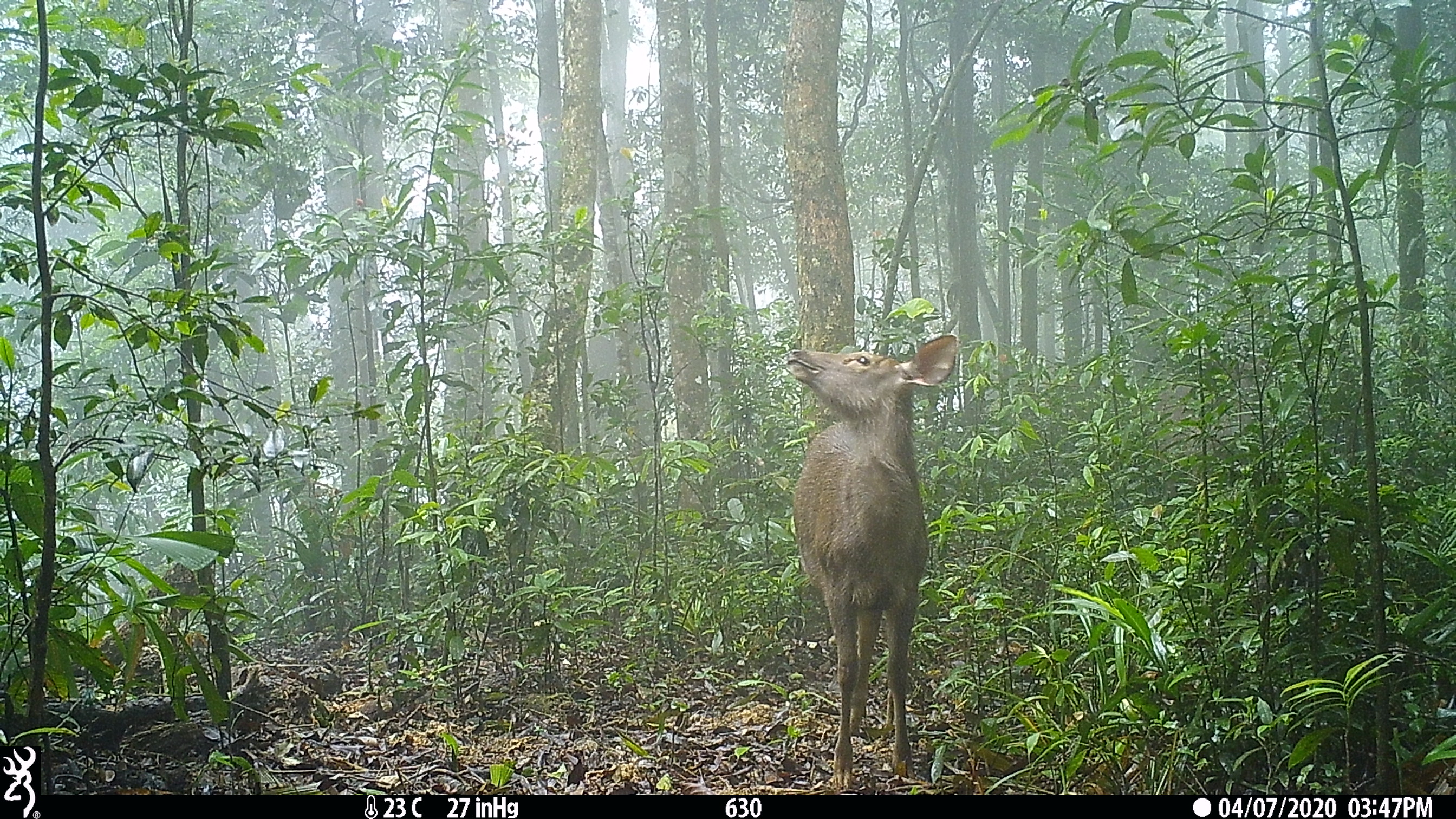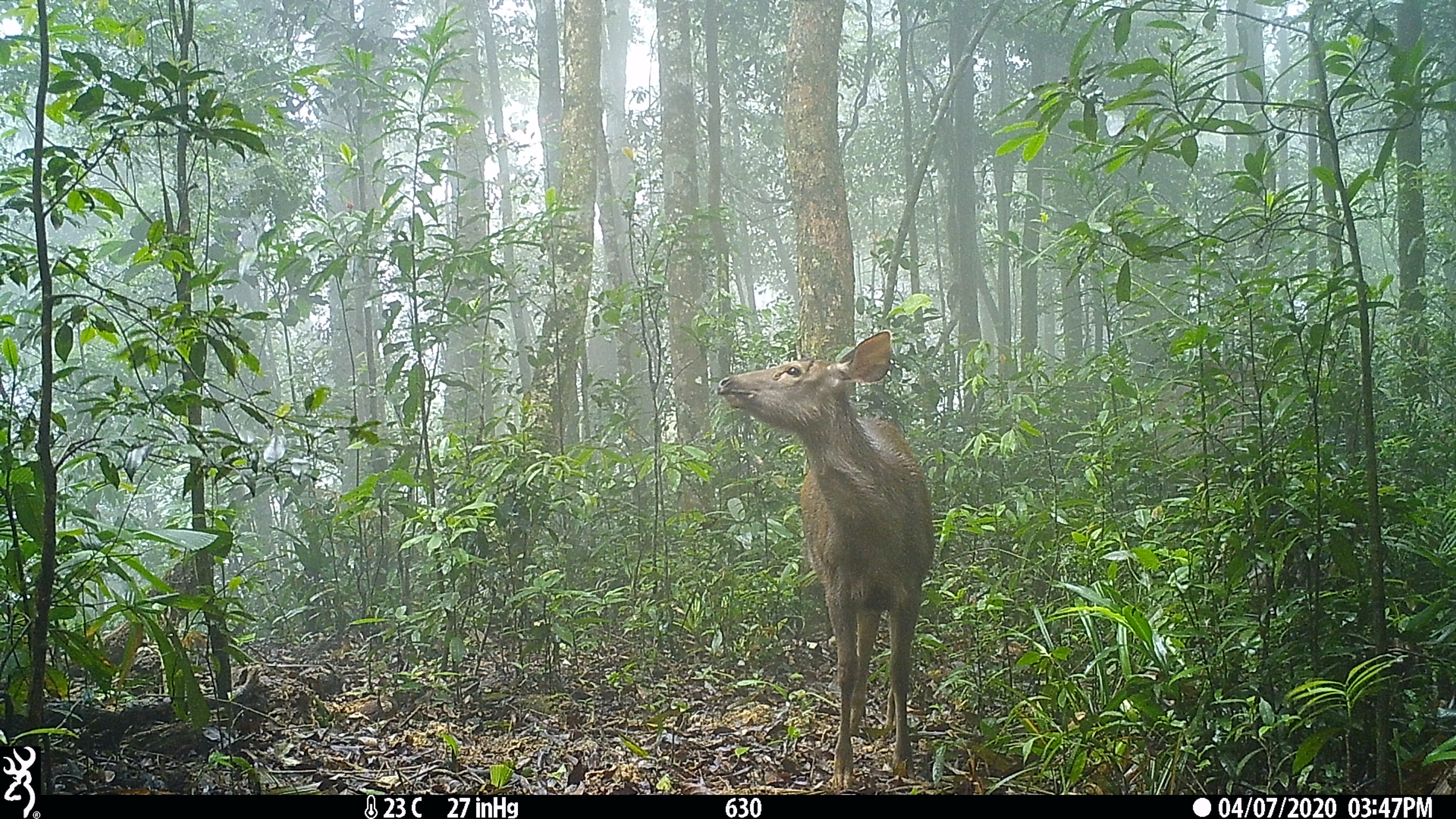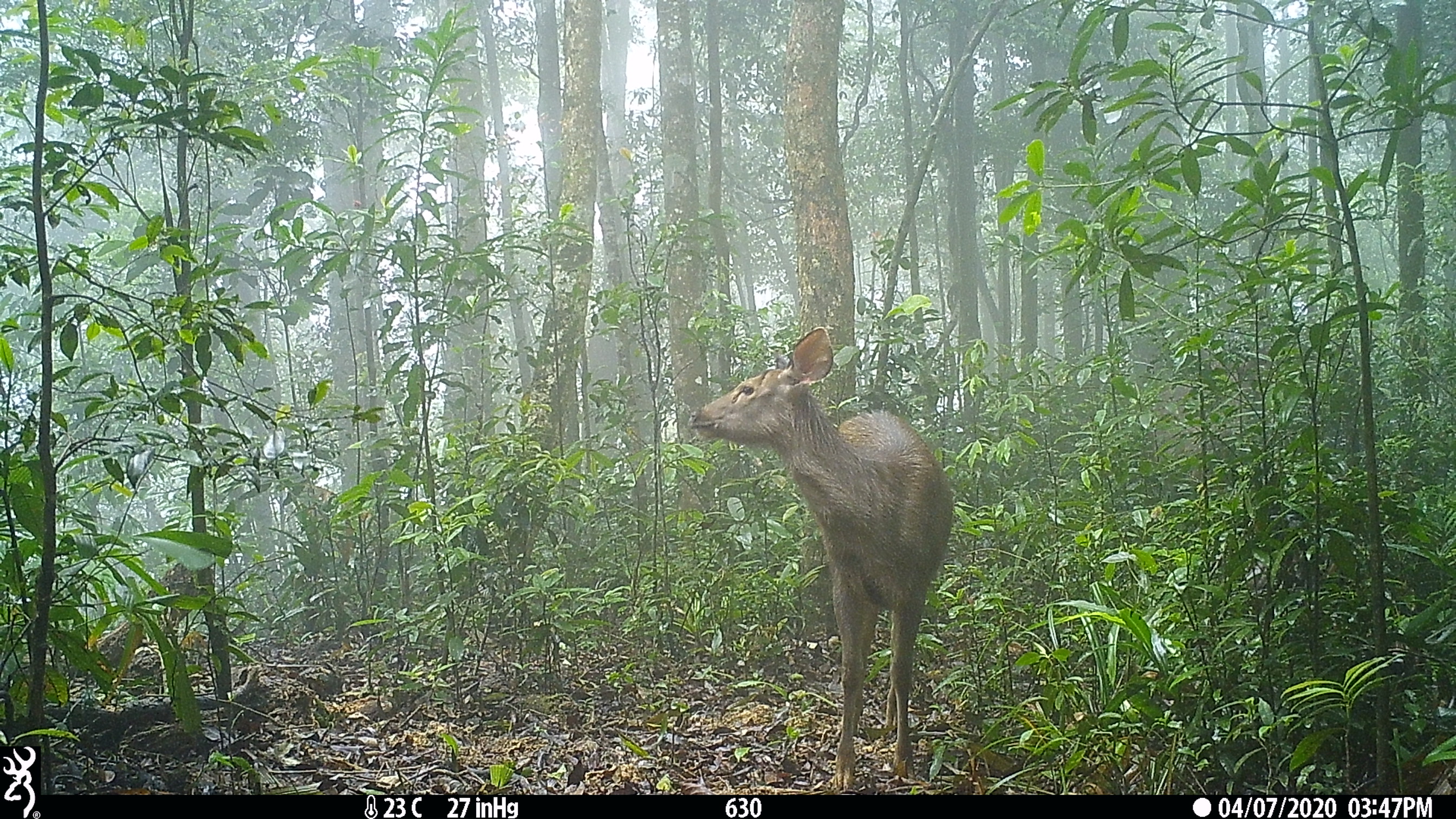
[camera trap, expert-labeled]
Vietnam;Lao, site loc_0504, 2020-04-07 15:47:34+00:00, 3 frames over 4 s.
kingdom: Animalia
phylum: Chordata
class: Mammalia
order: Artiodactyla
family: Cervidae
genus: Rusa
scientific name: Rusa unicolor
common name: sambar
Sambar (Rusa unicolor). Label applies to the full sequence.